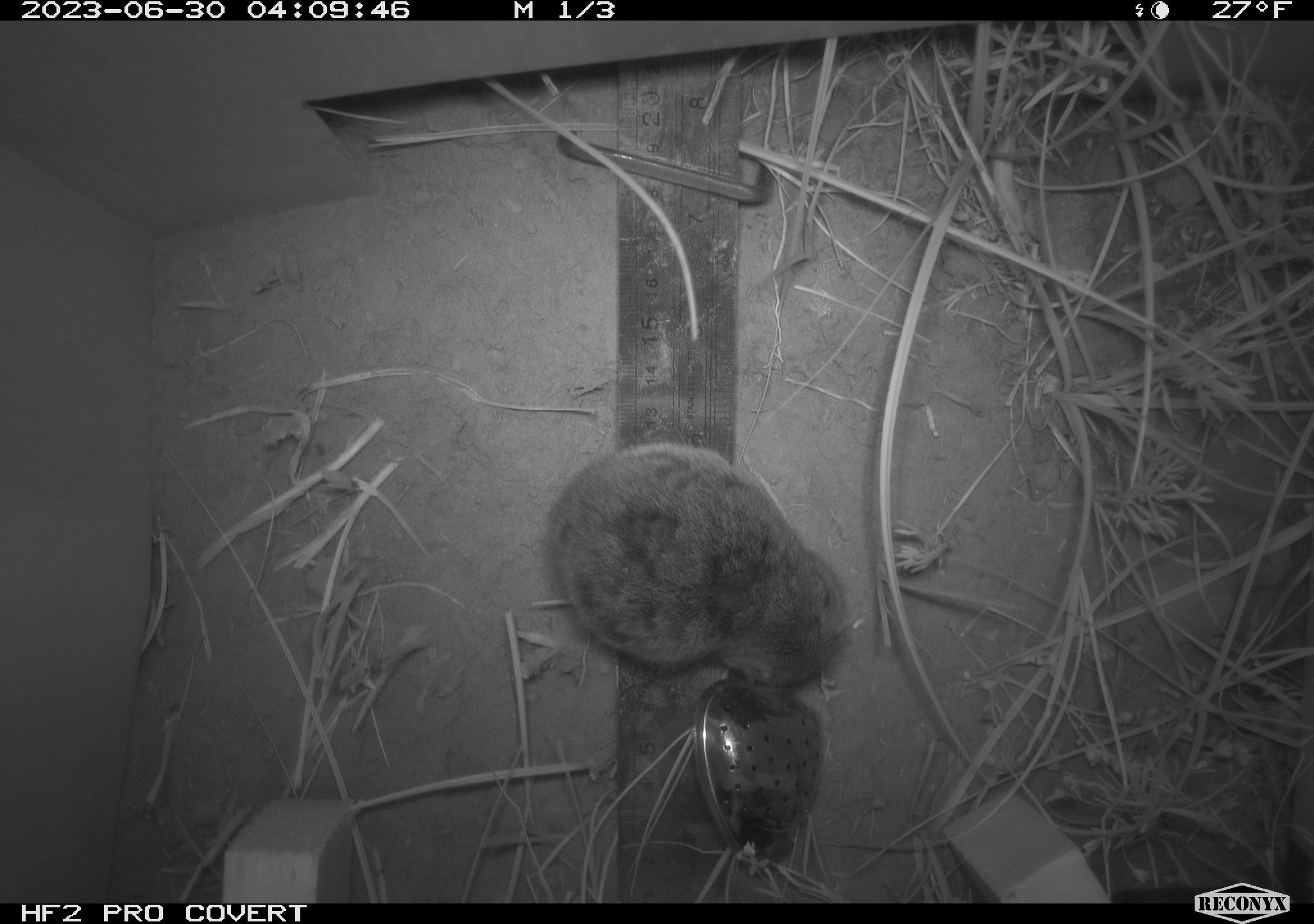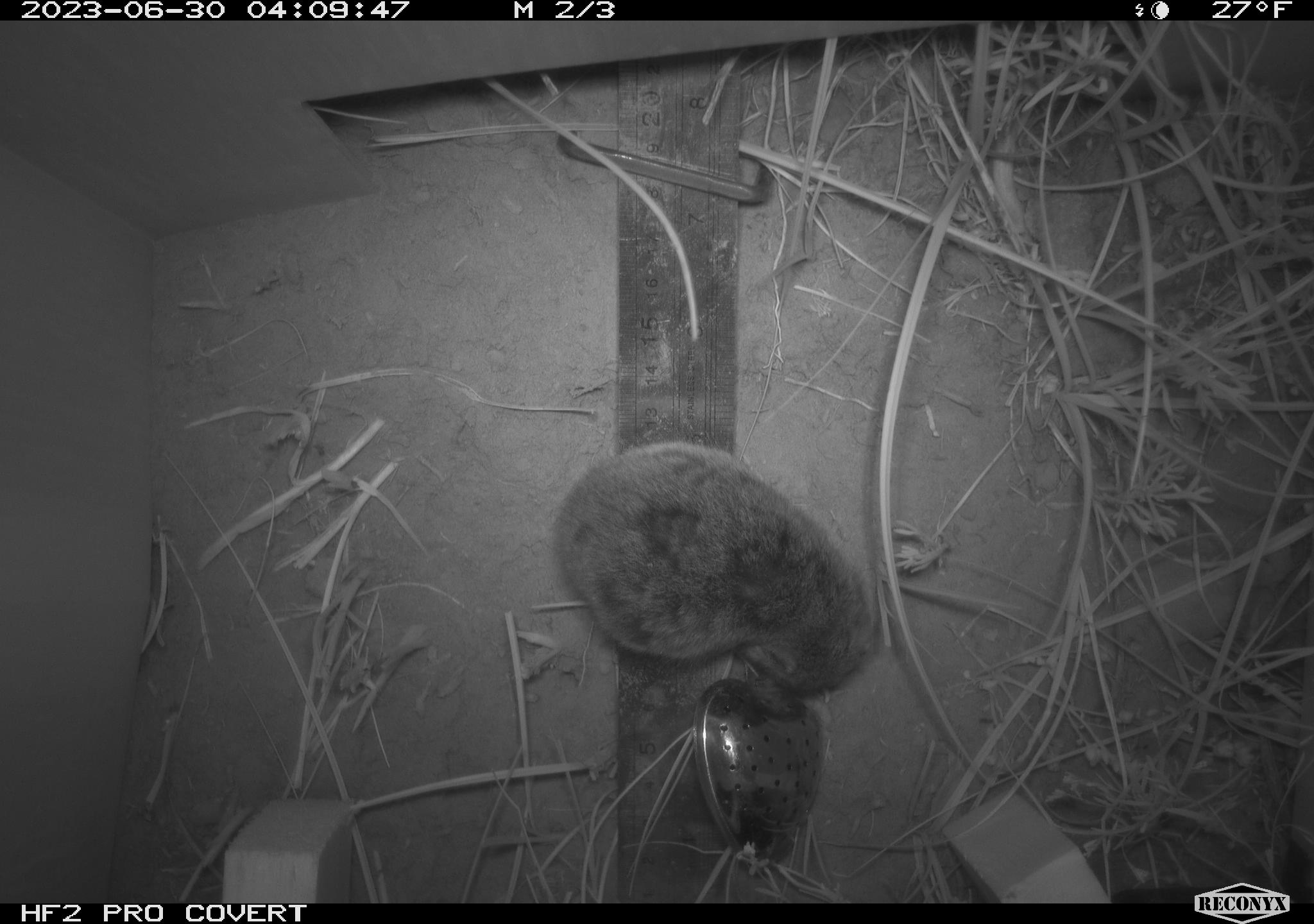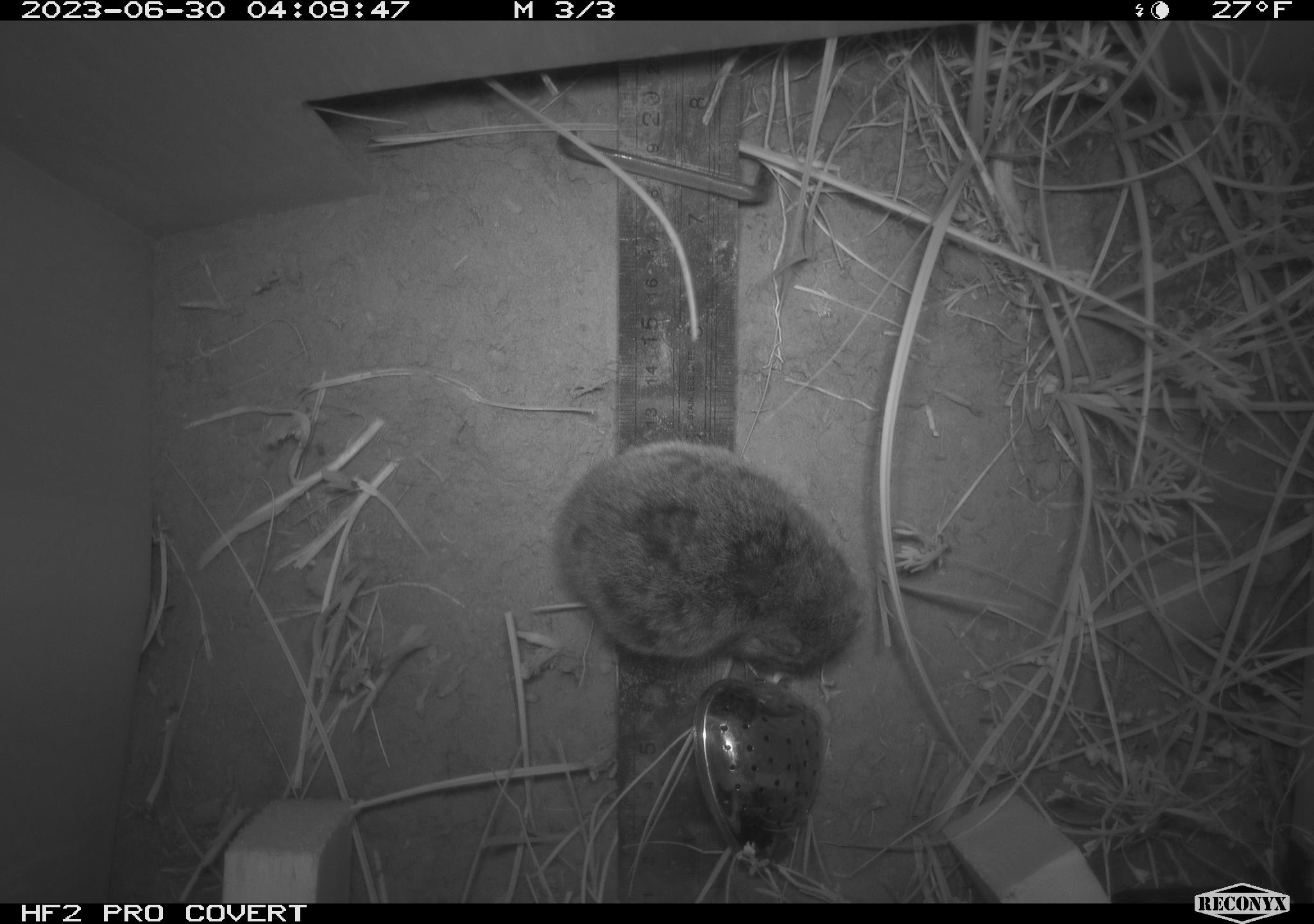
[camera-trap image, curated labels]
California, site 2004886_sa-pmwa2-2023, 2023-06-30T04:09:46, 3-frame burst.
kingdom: Animalia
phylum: Chordata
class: Mammalia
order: Rodentia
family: Cricetidae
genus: Lemmiscus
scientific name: Lemmiscus curtatus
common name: sagebrush vole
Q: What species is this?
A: Sagebrush vole (Lemmiscus curtatus).